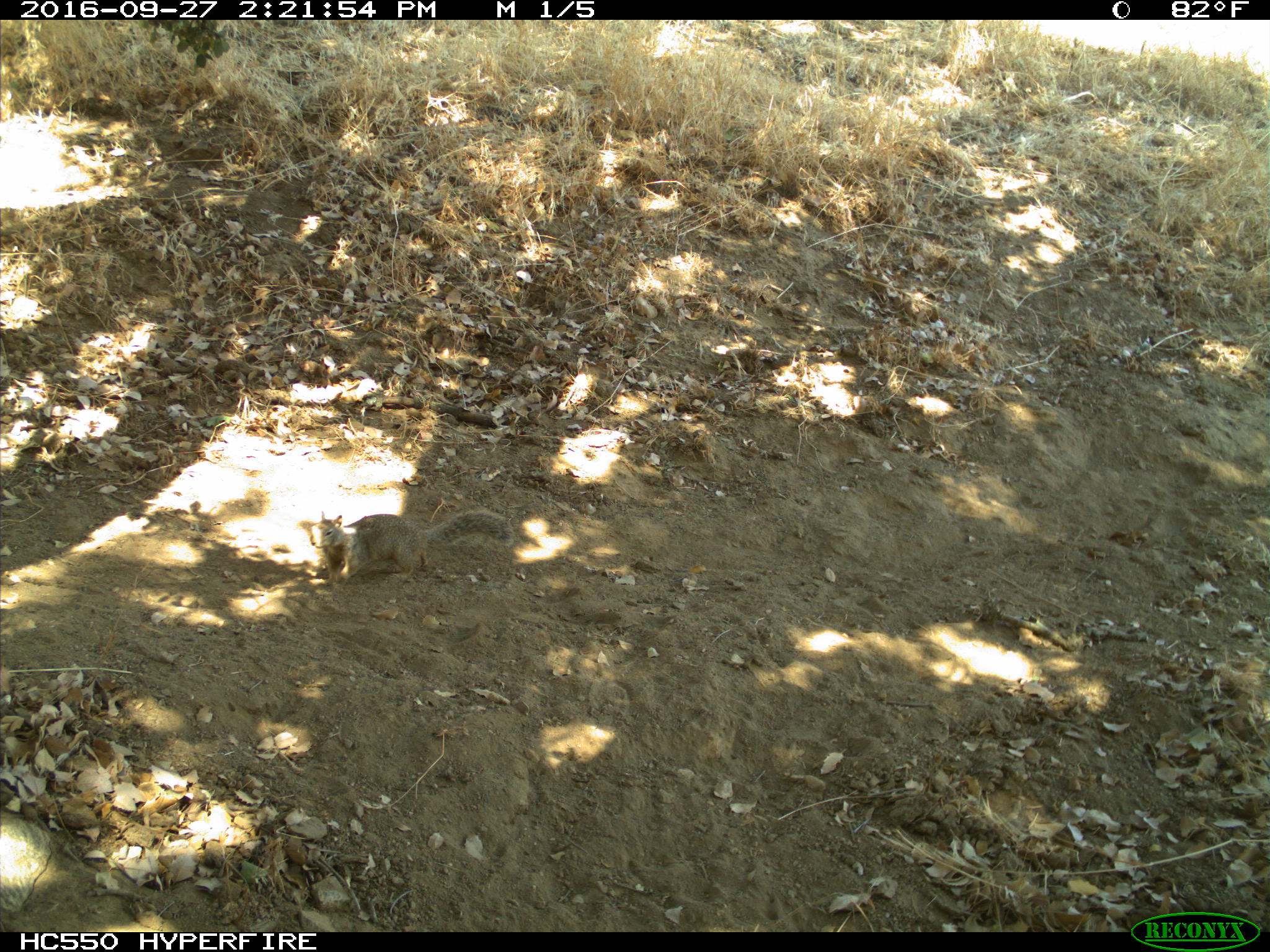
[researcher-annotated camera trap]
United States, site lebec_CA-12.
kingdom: Animalia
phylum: Chordata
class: Mammalia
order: Rodentia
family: Sciuridae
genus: Otospermophilus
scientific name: Otospermophilus beecheyi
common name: california ground squirrel